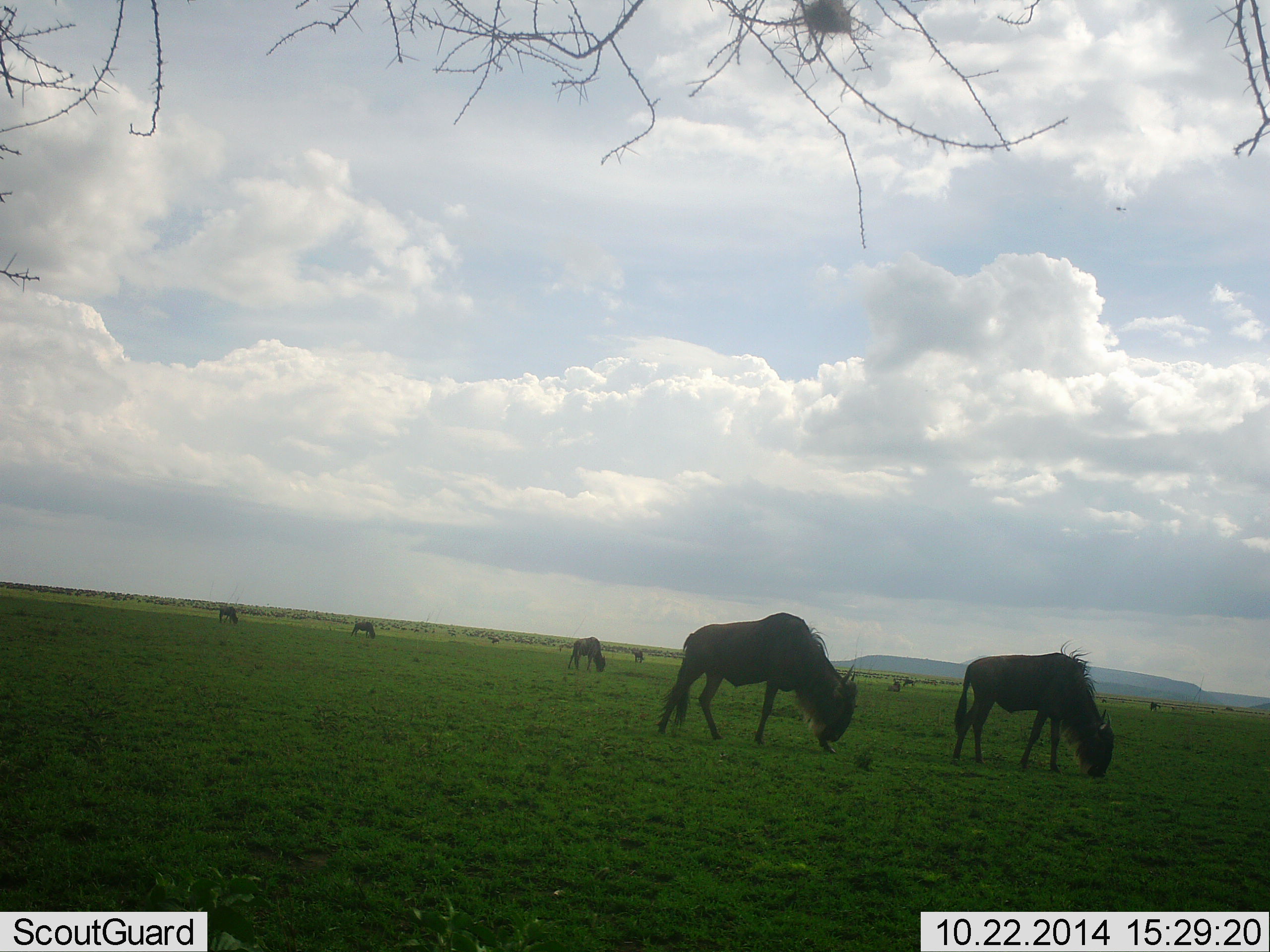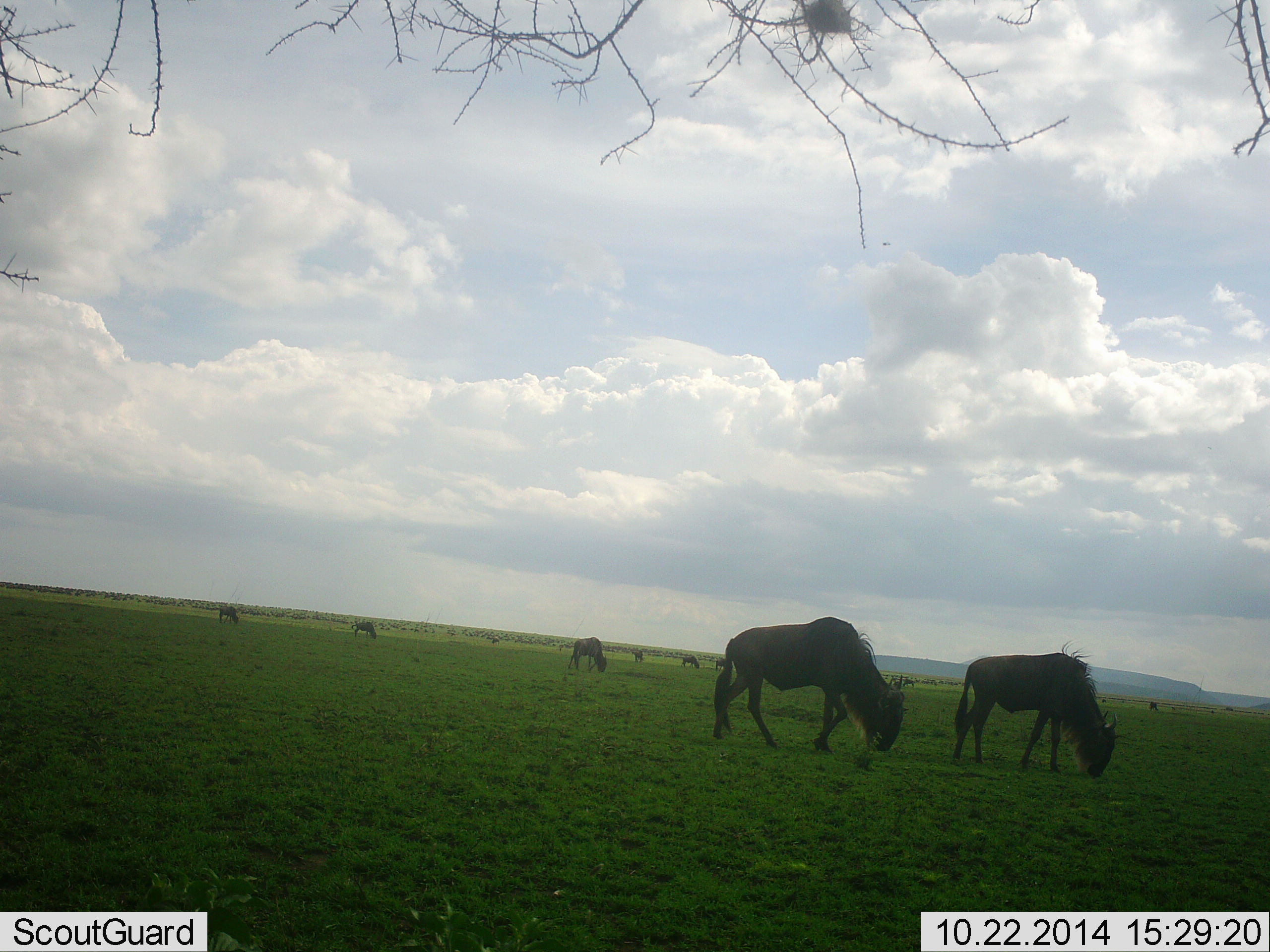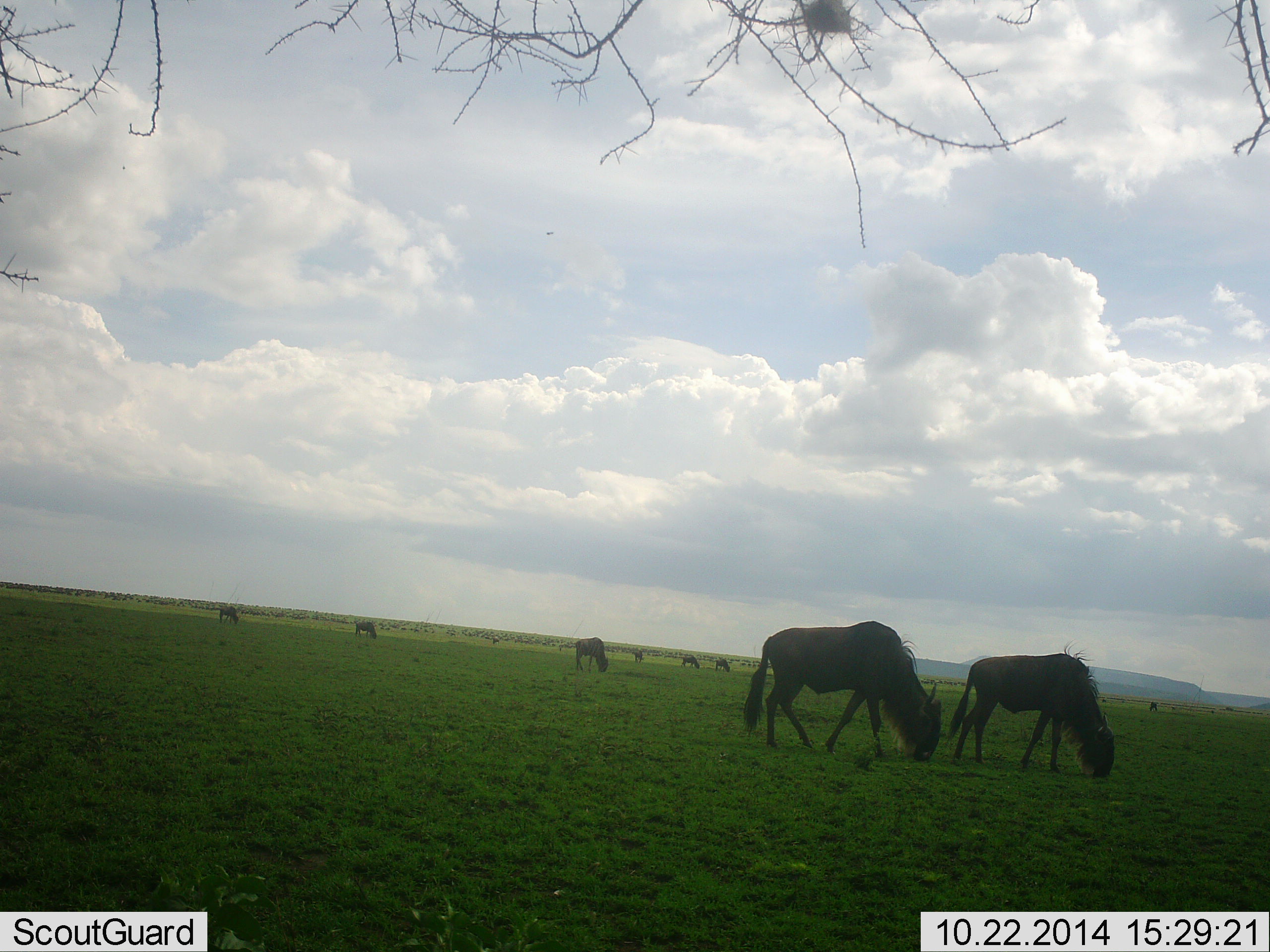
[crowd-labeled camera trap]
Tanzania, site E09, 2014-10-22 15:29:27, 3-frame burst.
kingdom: Animalia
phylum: Chordata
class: Mammalia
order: Artiodactyla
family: Bovidae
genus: Connochaetes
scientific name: Connochaetes taurinus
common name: blue wildebeest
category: wildebeest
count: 9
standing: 30%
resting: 0%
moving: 40%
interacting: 0%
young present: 0%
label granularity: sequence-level